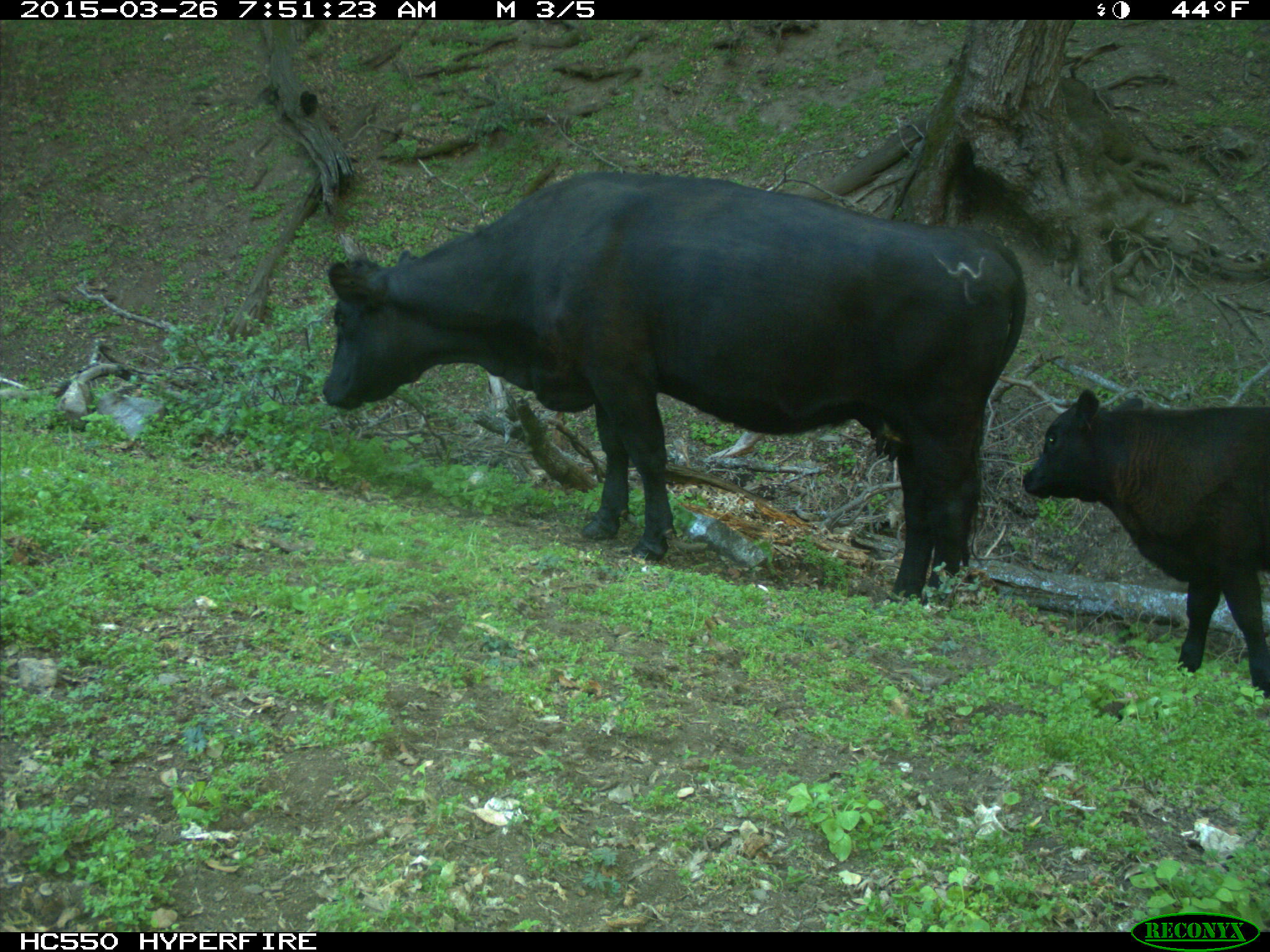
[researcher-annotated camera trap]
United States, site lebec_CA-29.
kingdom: Animalia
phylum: Chordata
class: Mammalia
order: Artiodactyla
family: Bovidae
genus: Bos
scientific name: Bos taurus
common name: domestic cow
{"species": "Bos taurus (domestic cow)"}